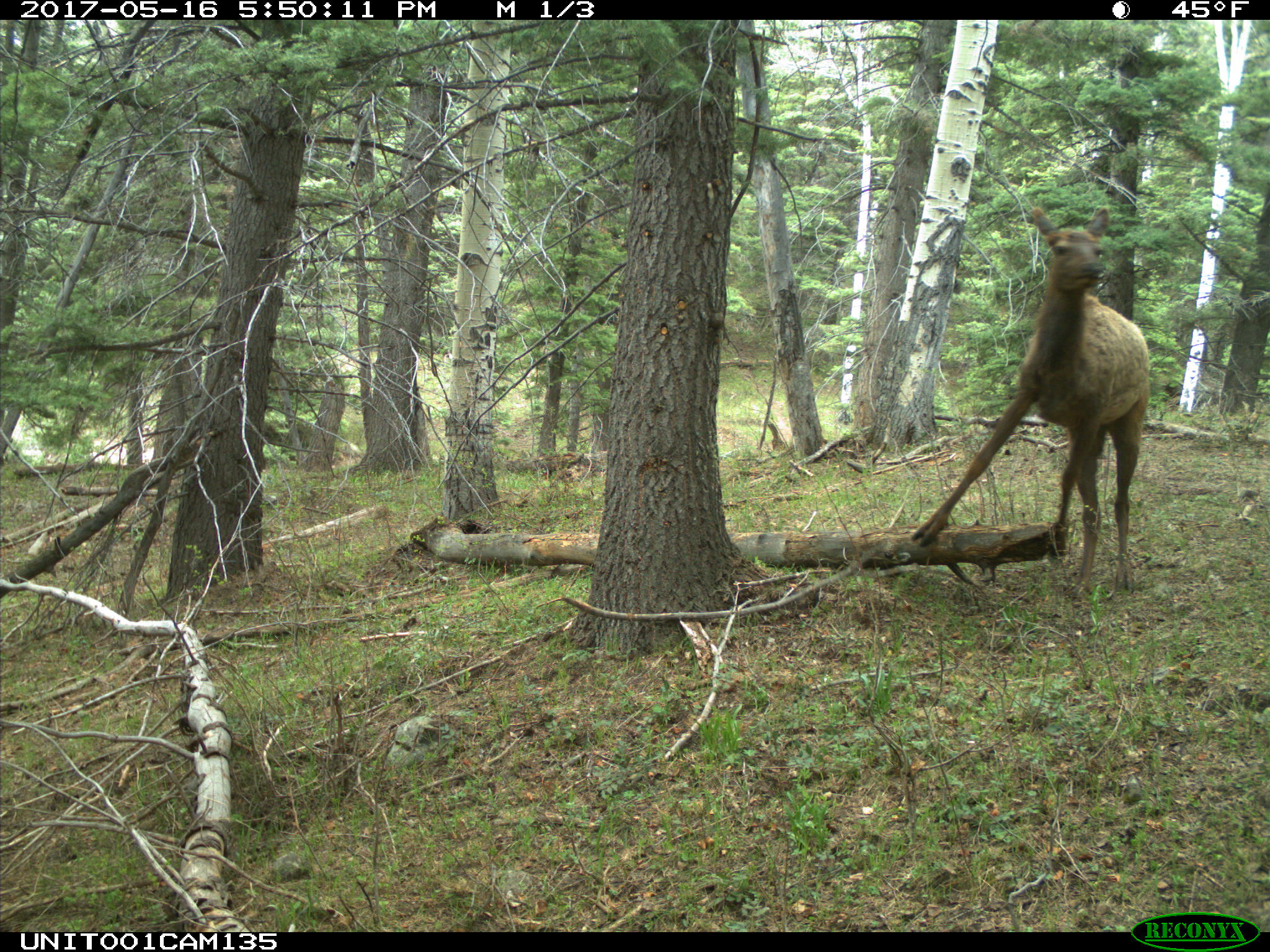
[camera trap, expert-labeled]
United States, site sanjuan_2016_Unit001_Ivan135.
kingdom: Animalia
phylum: Chordata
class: Mammalia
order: Artiodactyla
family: Cervidae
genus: Cervus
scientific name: Cervus elaphus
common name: red deer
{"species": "Cervus elaphus (red deer)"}